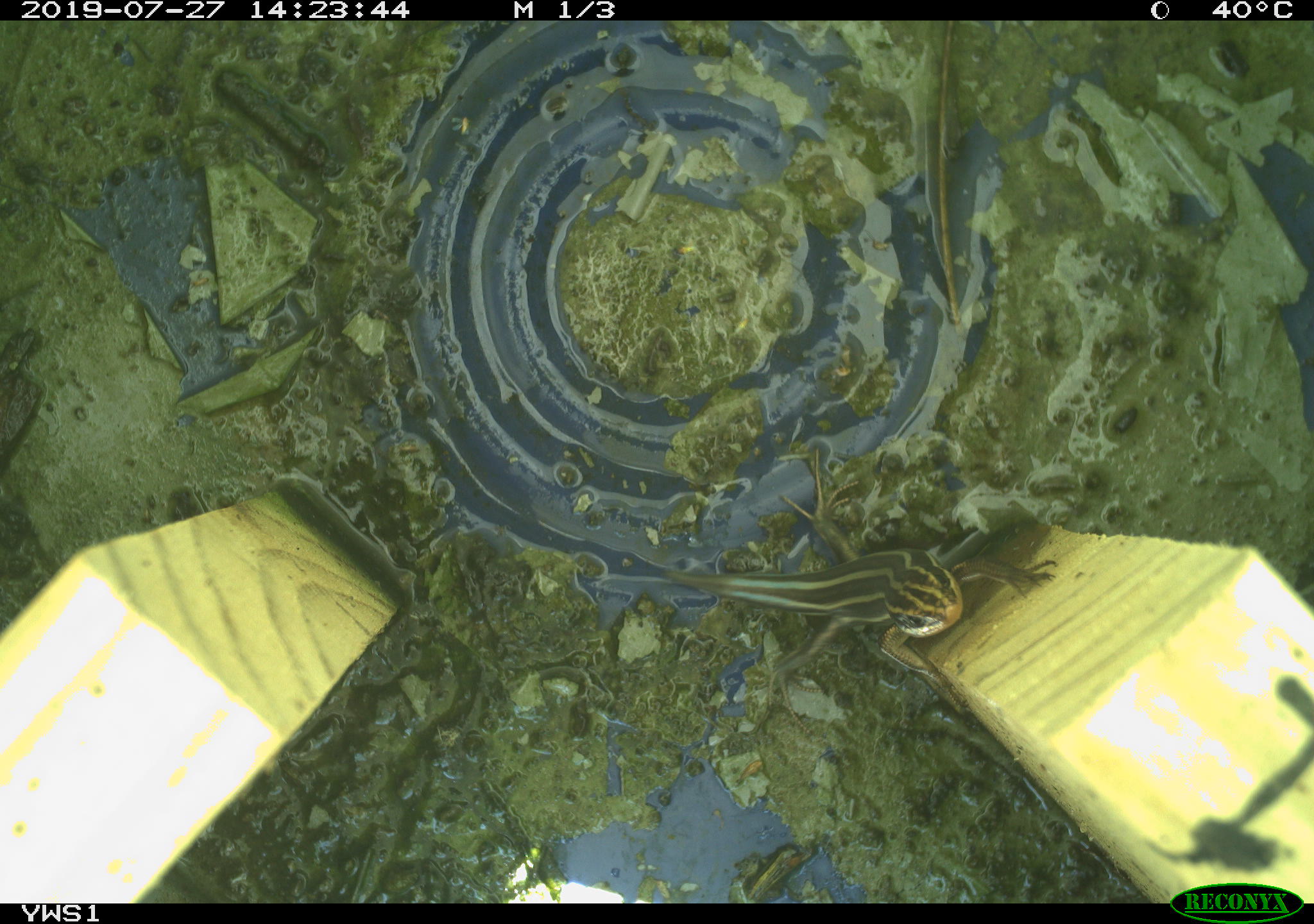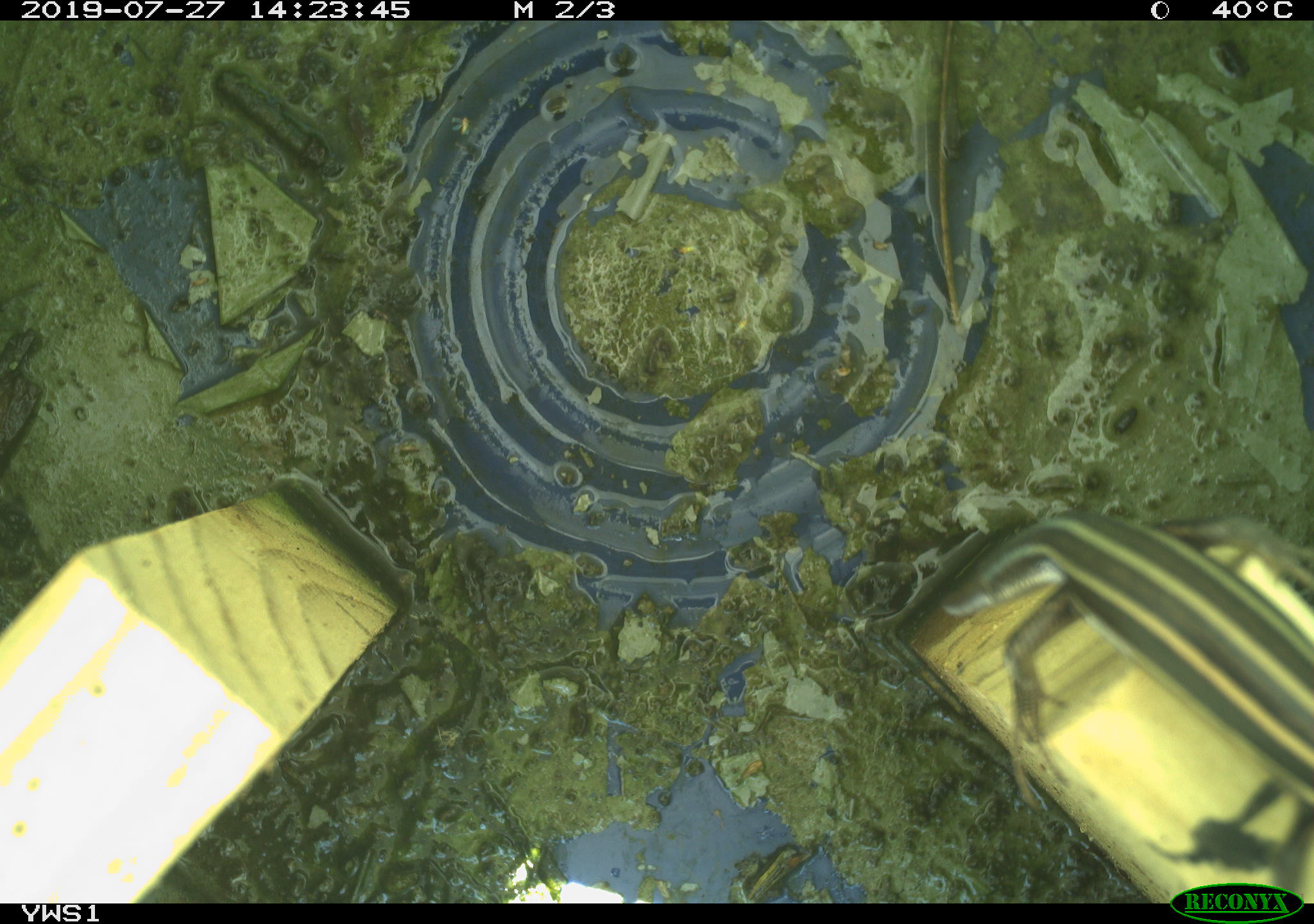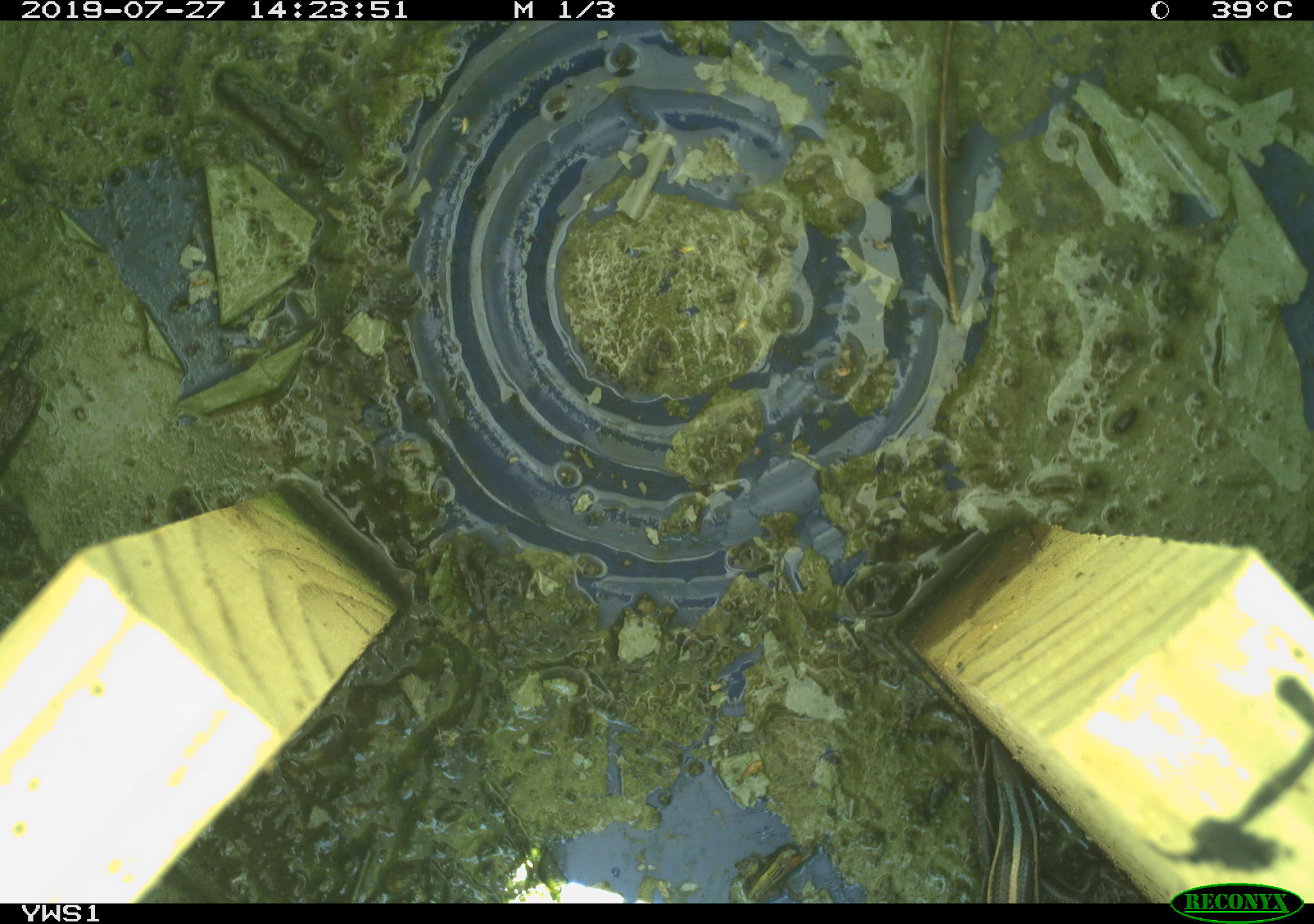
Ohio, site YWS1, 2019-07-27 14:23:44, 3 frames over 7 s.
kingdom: Animalia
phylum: Chordata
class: Reptilia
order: Squamata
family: Scincidae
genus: Plestiodon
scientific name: Plestiodon fasciatus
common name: common five-lined skink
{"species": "common five-lined skink (Plestiodon fasciatus)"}